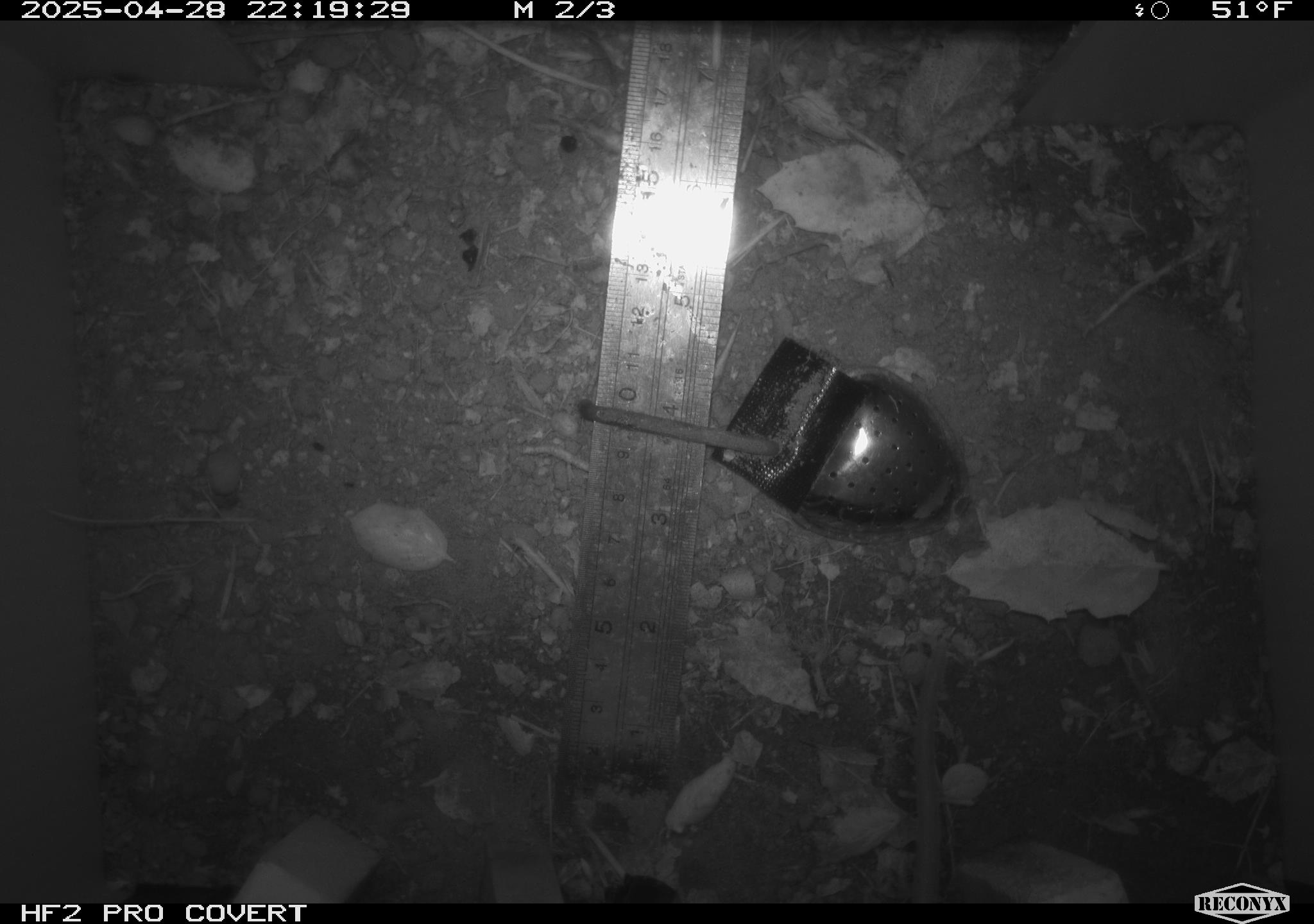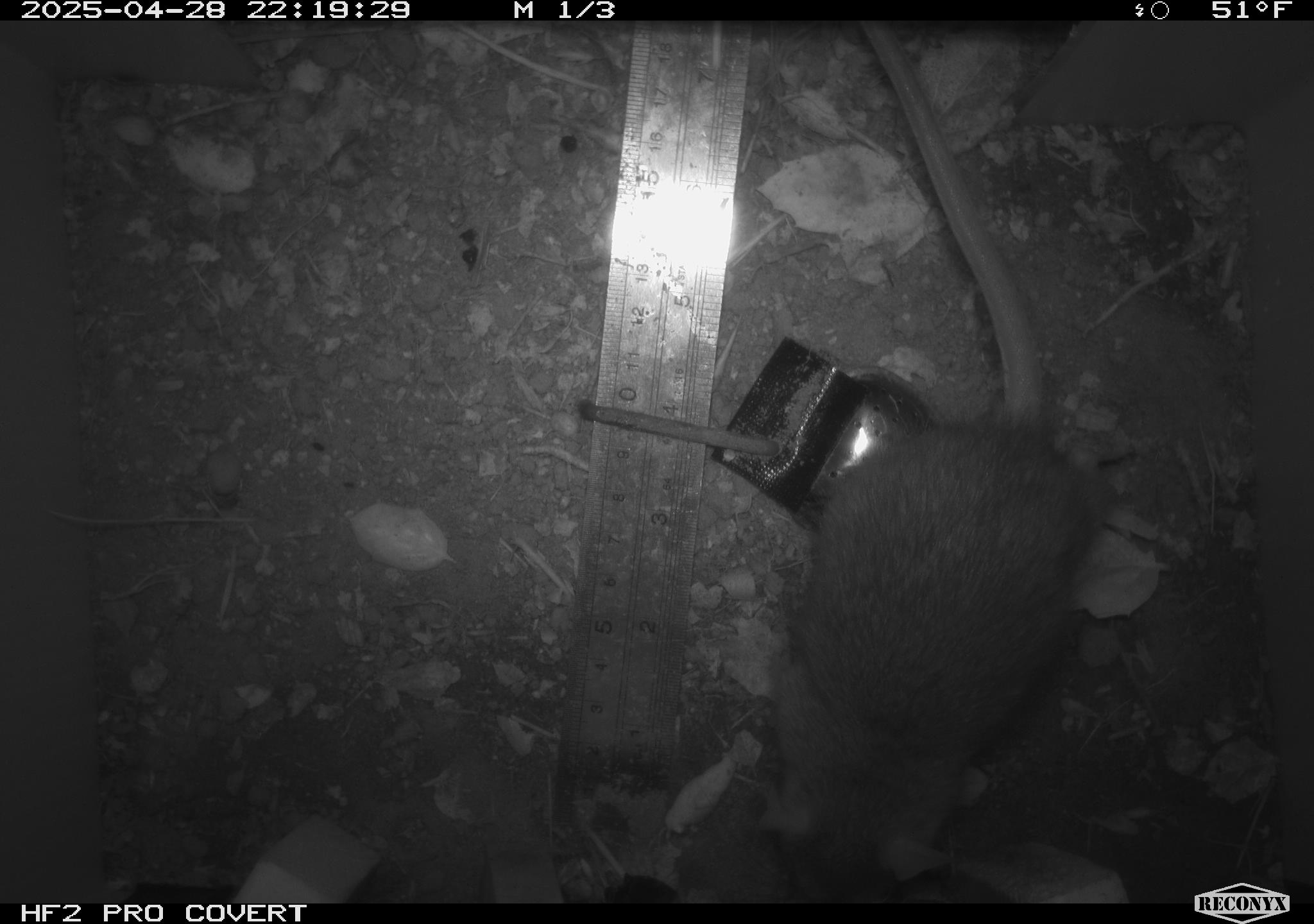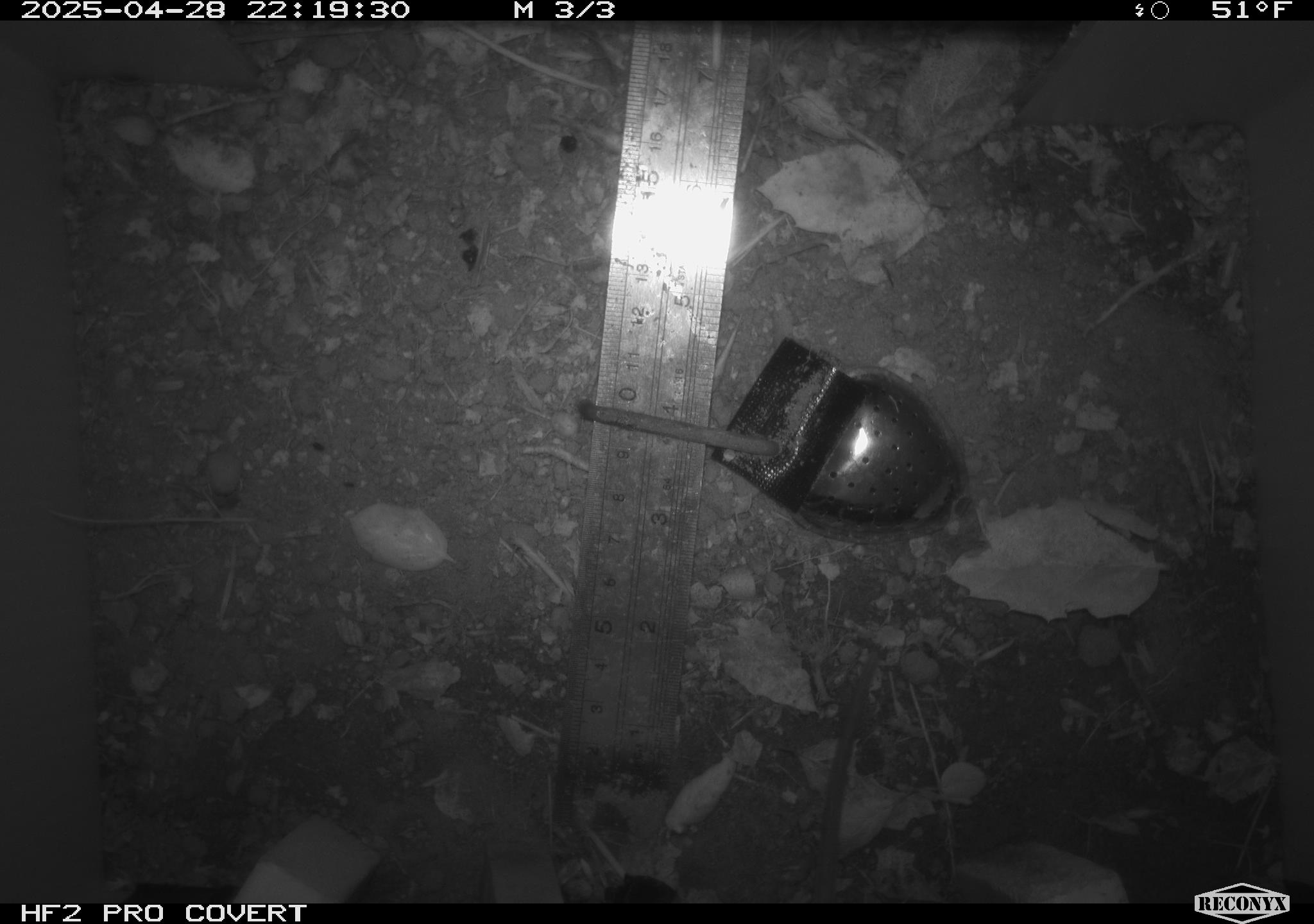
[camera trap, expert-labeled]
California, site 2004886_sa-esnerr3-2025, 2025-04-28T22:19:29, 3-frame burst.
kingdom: Animalia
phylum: Chordata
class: Mammalia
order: Rodentia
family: Muridae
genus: Rattus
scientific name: Rattus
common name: rat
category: rattus species